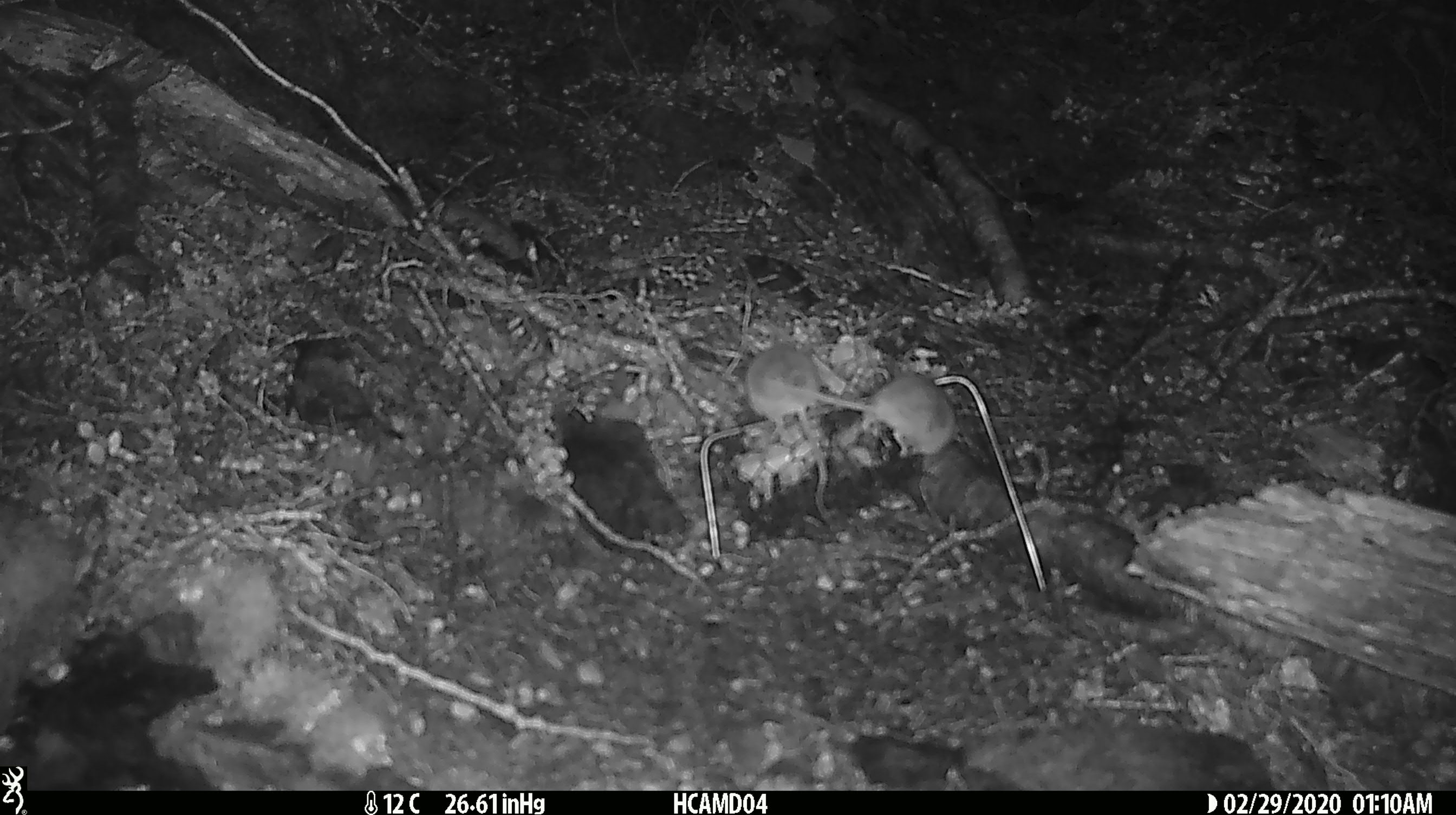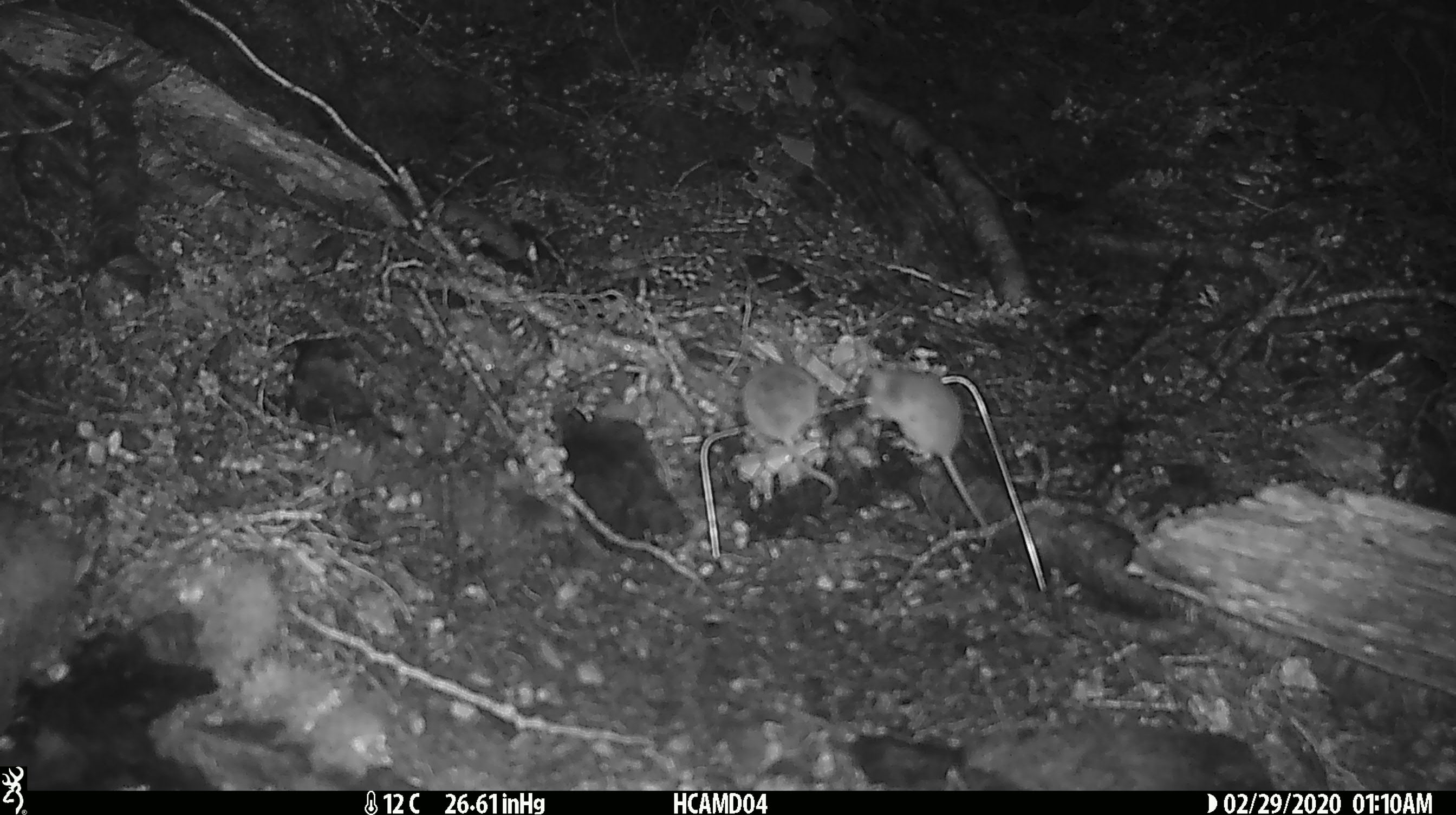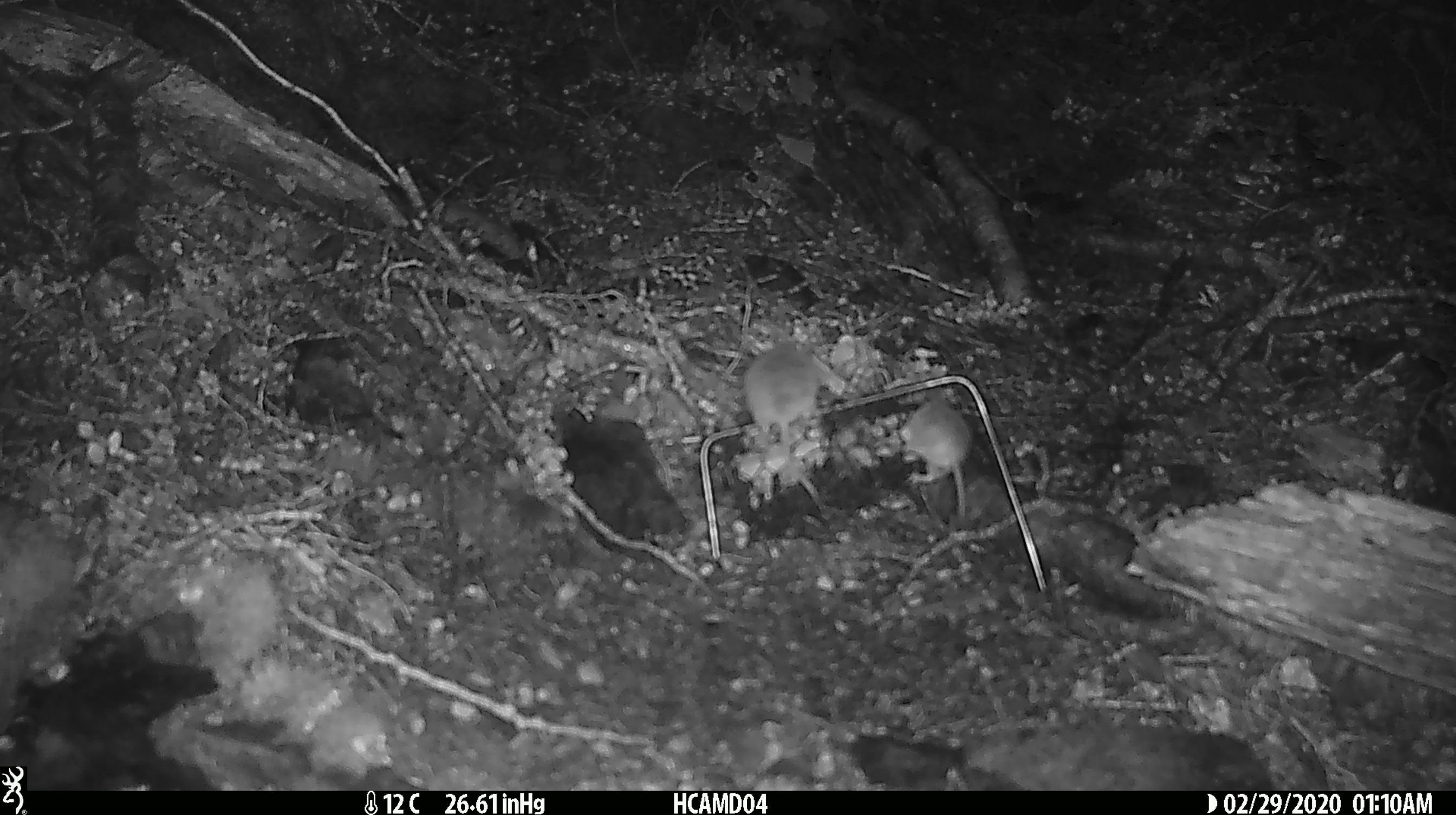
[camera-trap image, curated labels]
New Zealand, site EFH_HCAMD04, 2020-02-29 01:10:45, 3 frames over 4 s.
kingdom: Animalia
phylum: Chordata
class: Mammalia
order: Rodentia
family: Muridae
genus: Mus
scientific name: Mus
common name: mouse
Mouse (Mus).